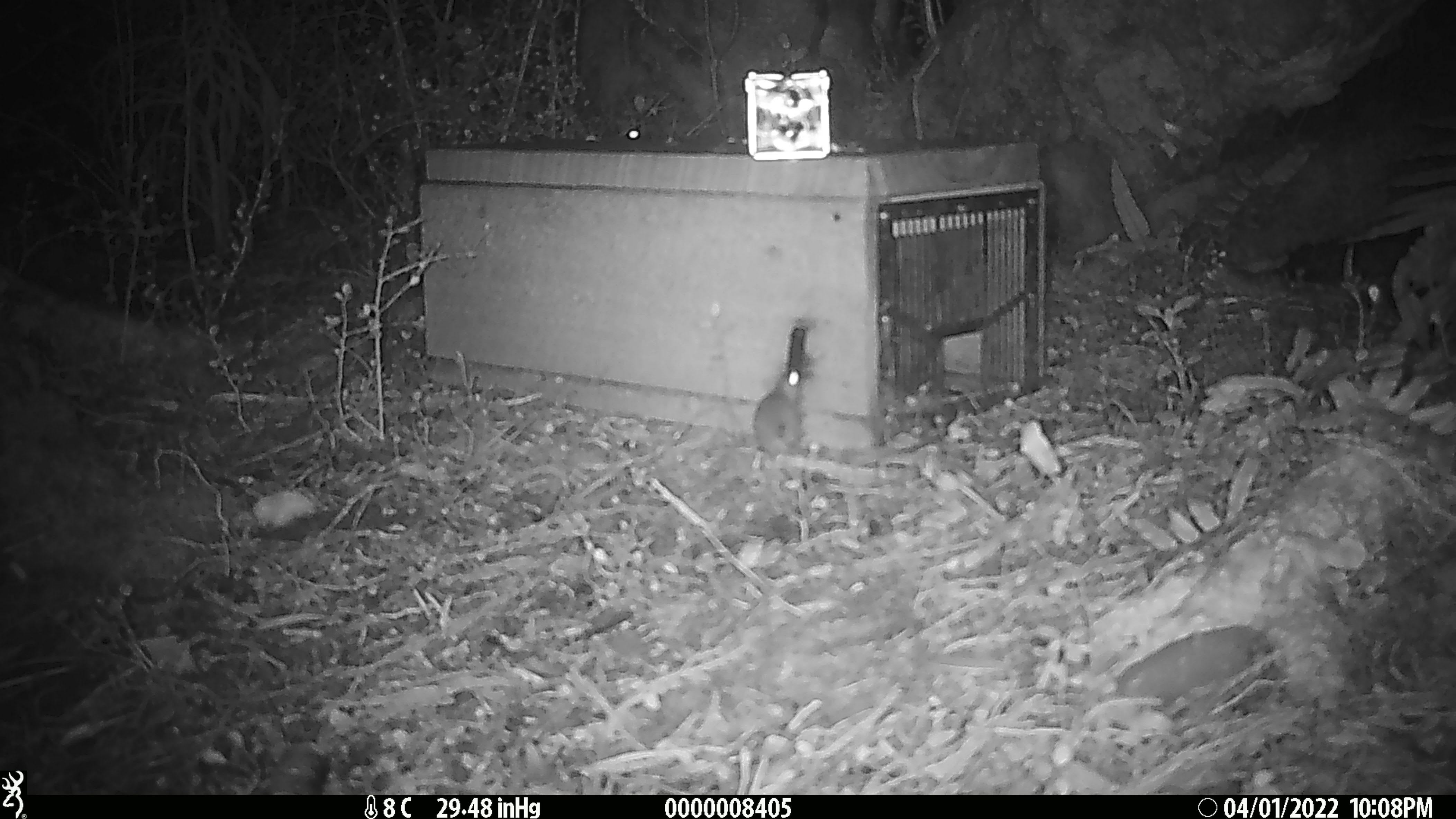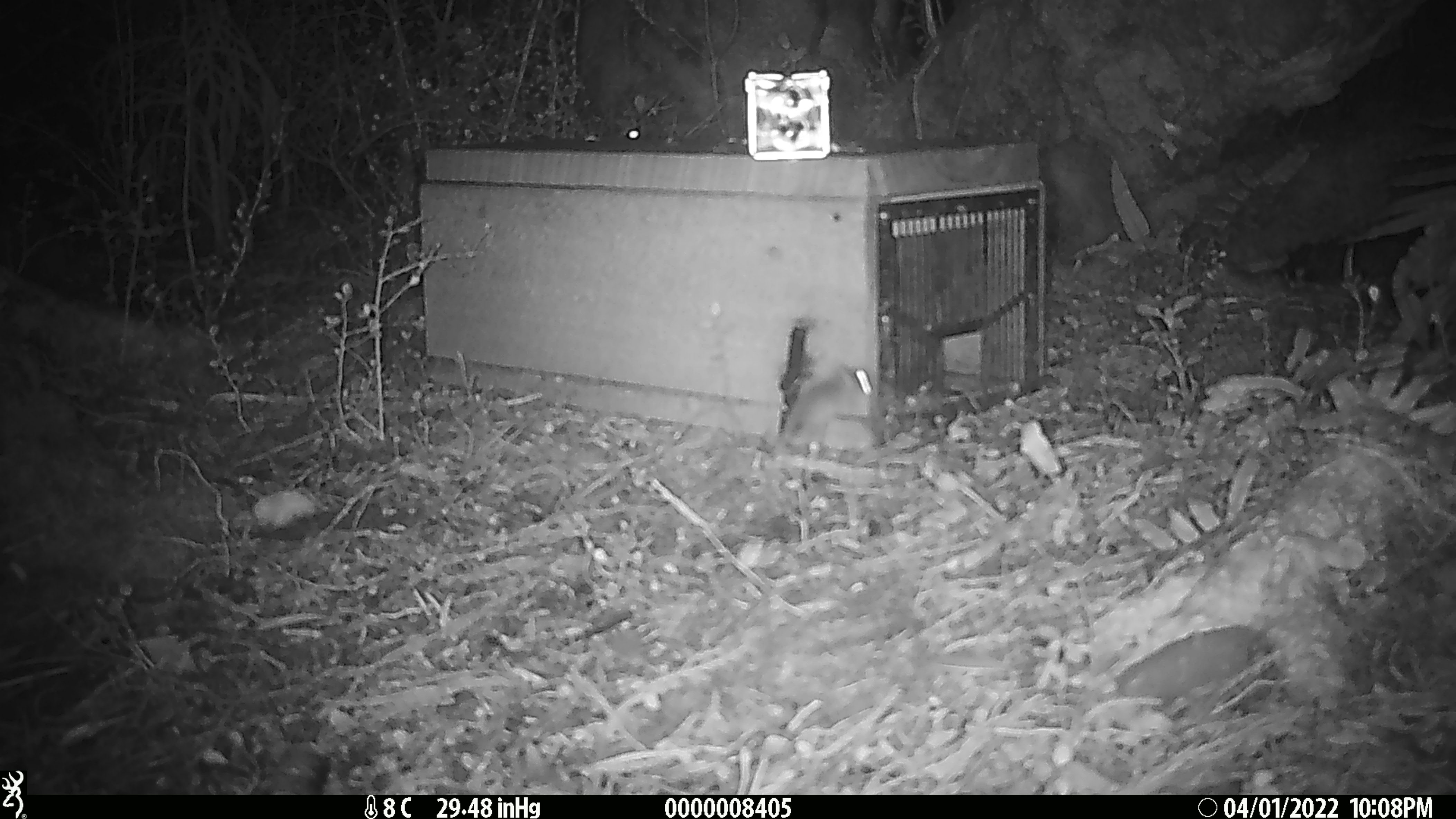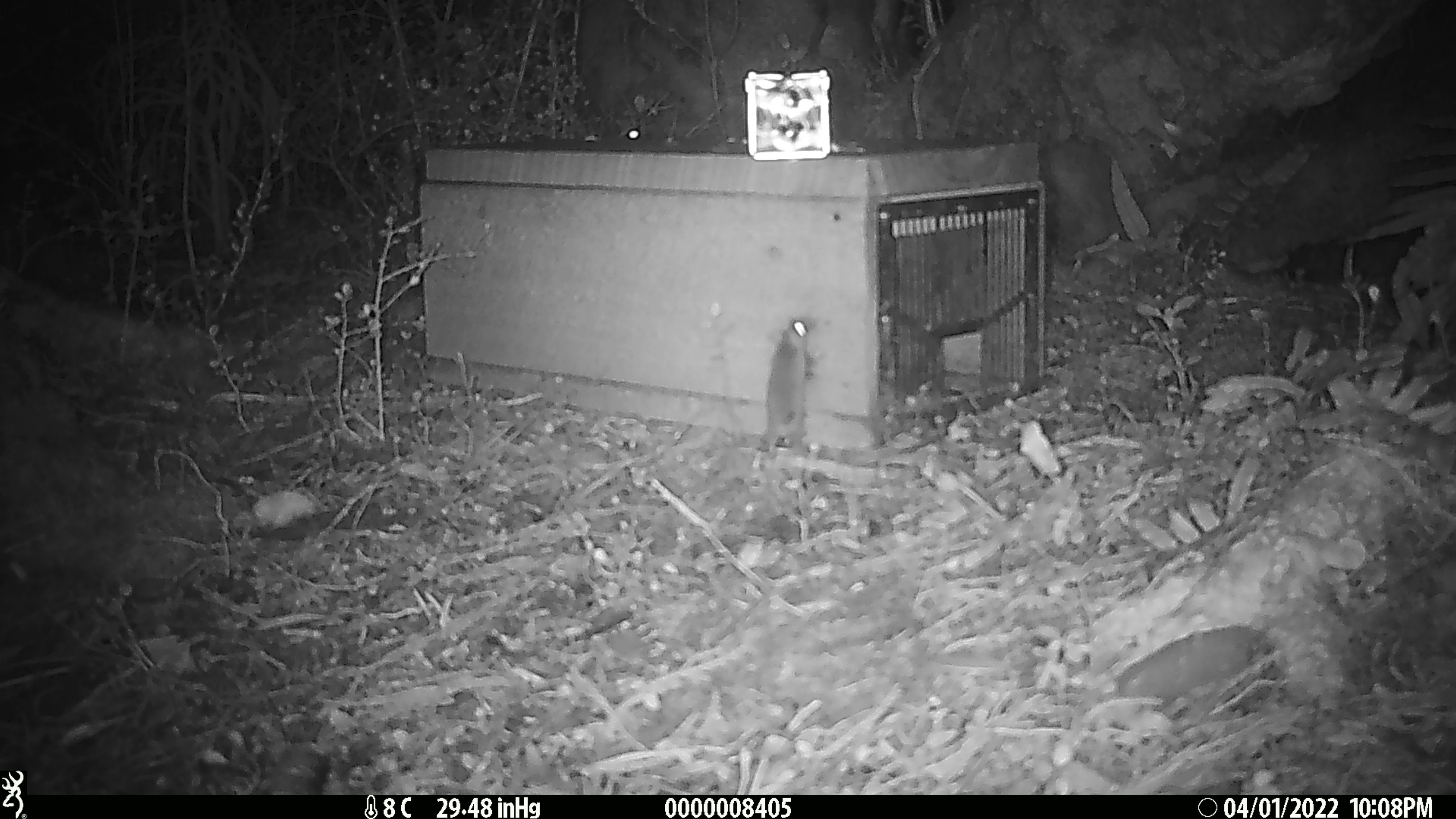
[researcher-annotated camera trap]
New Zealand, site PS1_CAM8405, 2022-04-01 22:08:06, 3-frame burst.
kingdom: Animalia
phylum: Chordata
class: Mammalia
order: Rodentia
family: Muridae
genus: Mus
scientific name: Mus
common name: mouse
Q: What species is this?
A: Mouse (Mus).